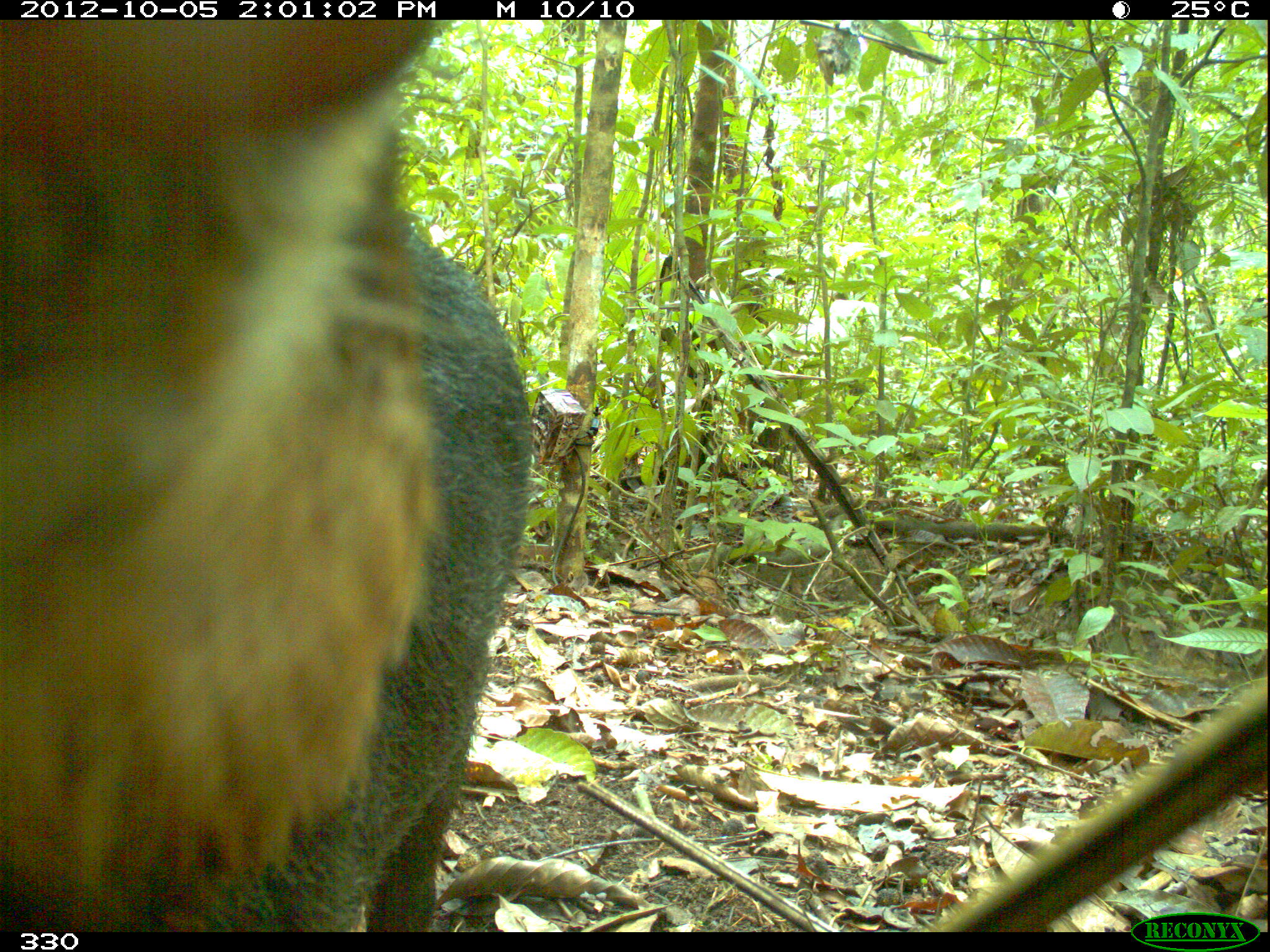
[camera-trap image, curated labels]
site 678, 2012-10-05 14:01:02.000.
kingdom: Animalia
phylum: Chordata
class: Mammalia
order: Artiodactyla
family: Tayassuidae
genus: Tayassu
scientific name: Tayassu pecari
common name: white-lipped peccary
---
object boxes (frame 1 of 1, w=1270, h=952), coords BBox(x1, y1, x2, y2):
tayassu pecari: BBox(0, 18, 533, 930)